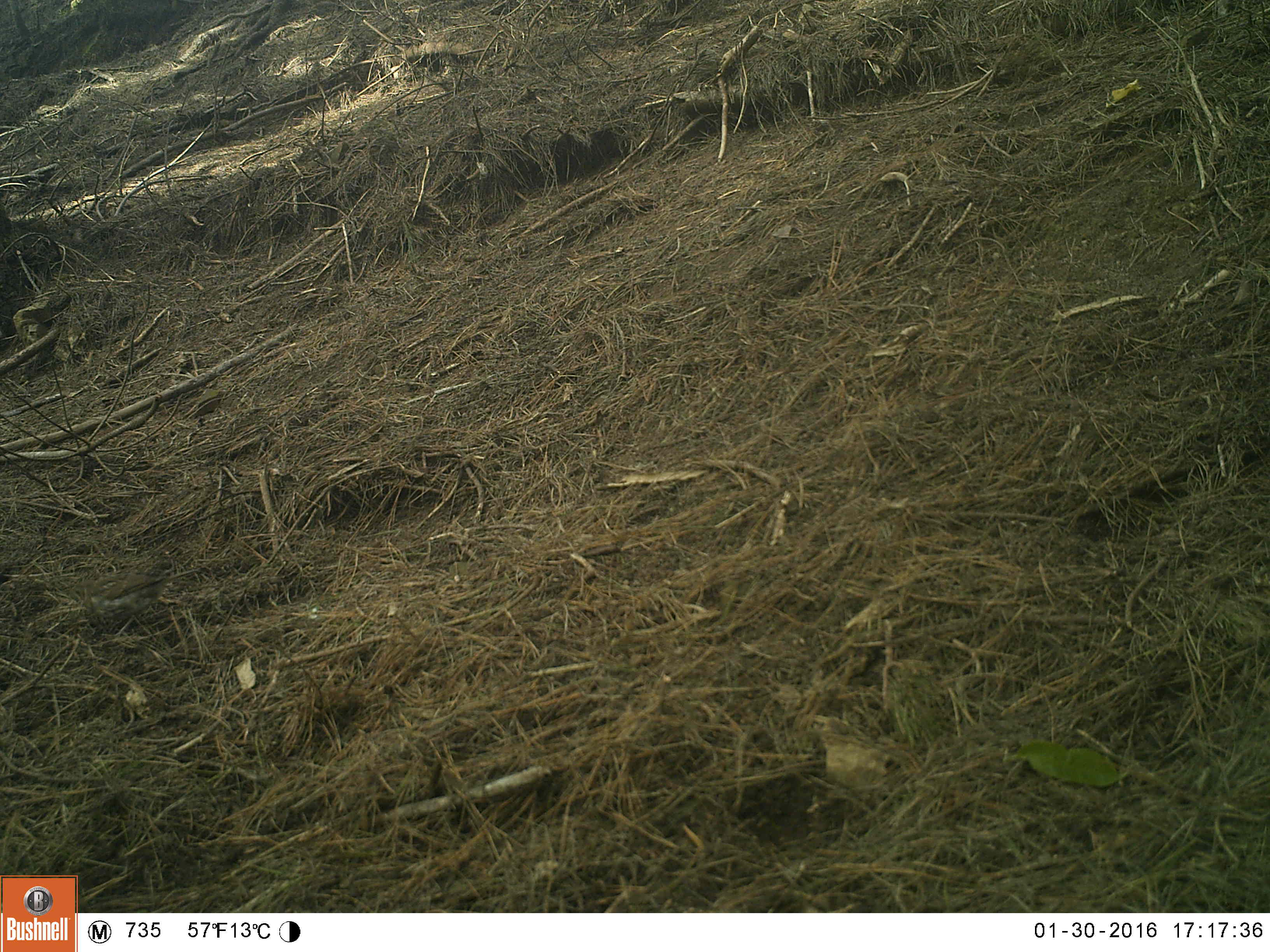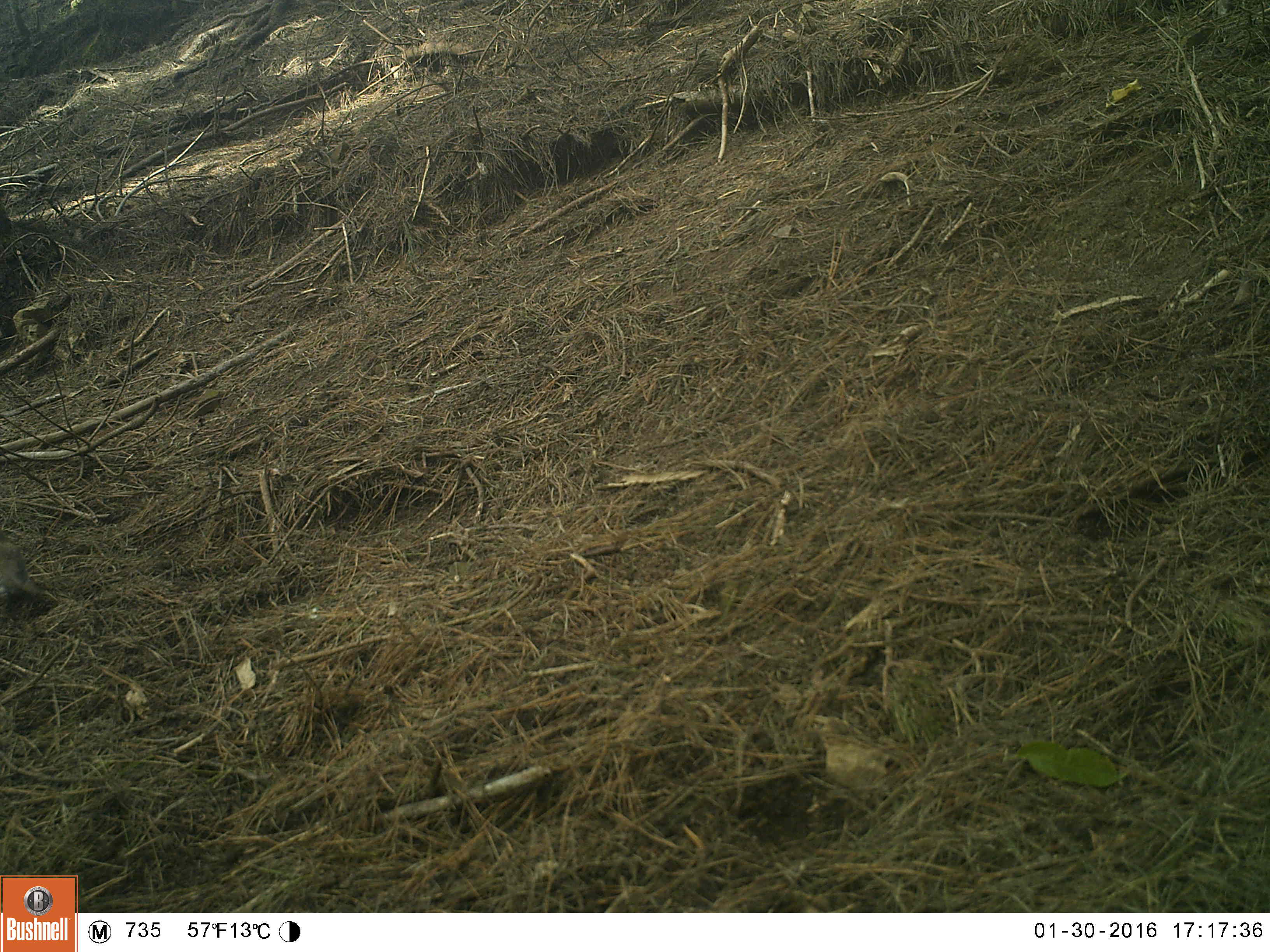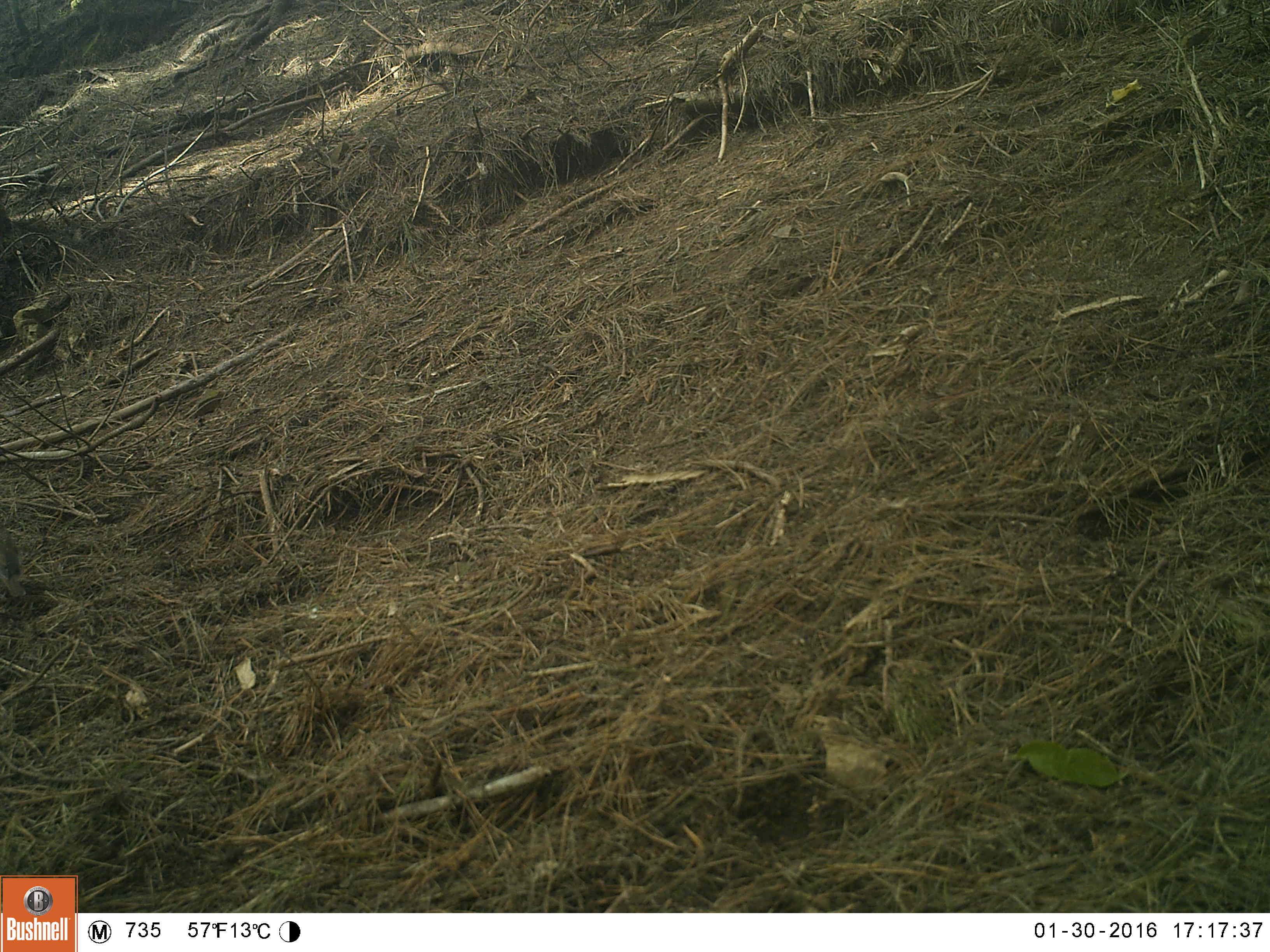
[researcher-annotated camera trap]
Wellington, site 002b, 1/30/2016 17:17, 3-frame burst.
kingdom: Animalia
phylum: Chordata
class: Aves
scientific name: Aves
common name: bird